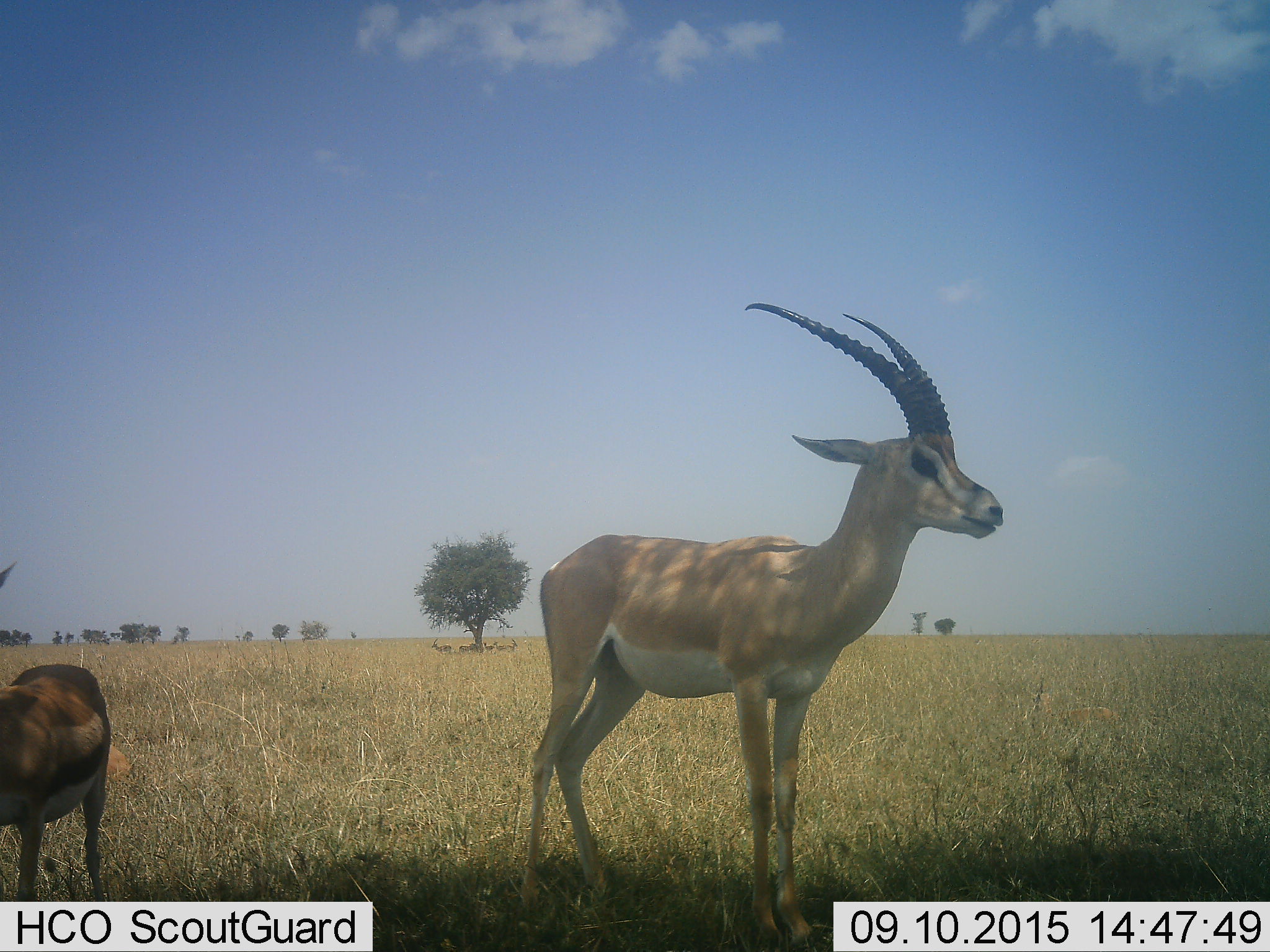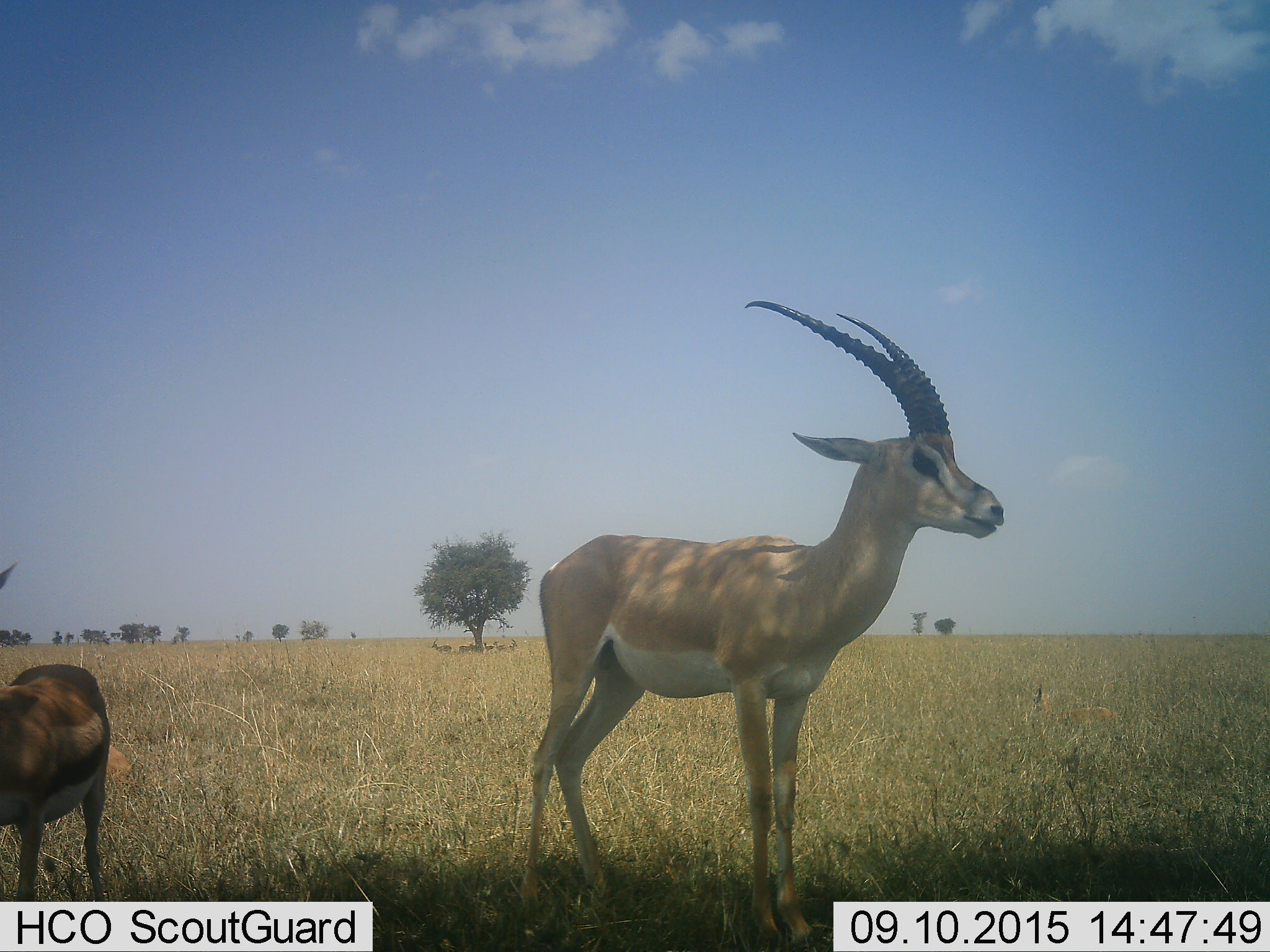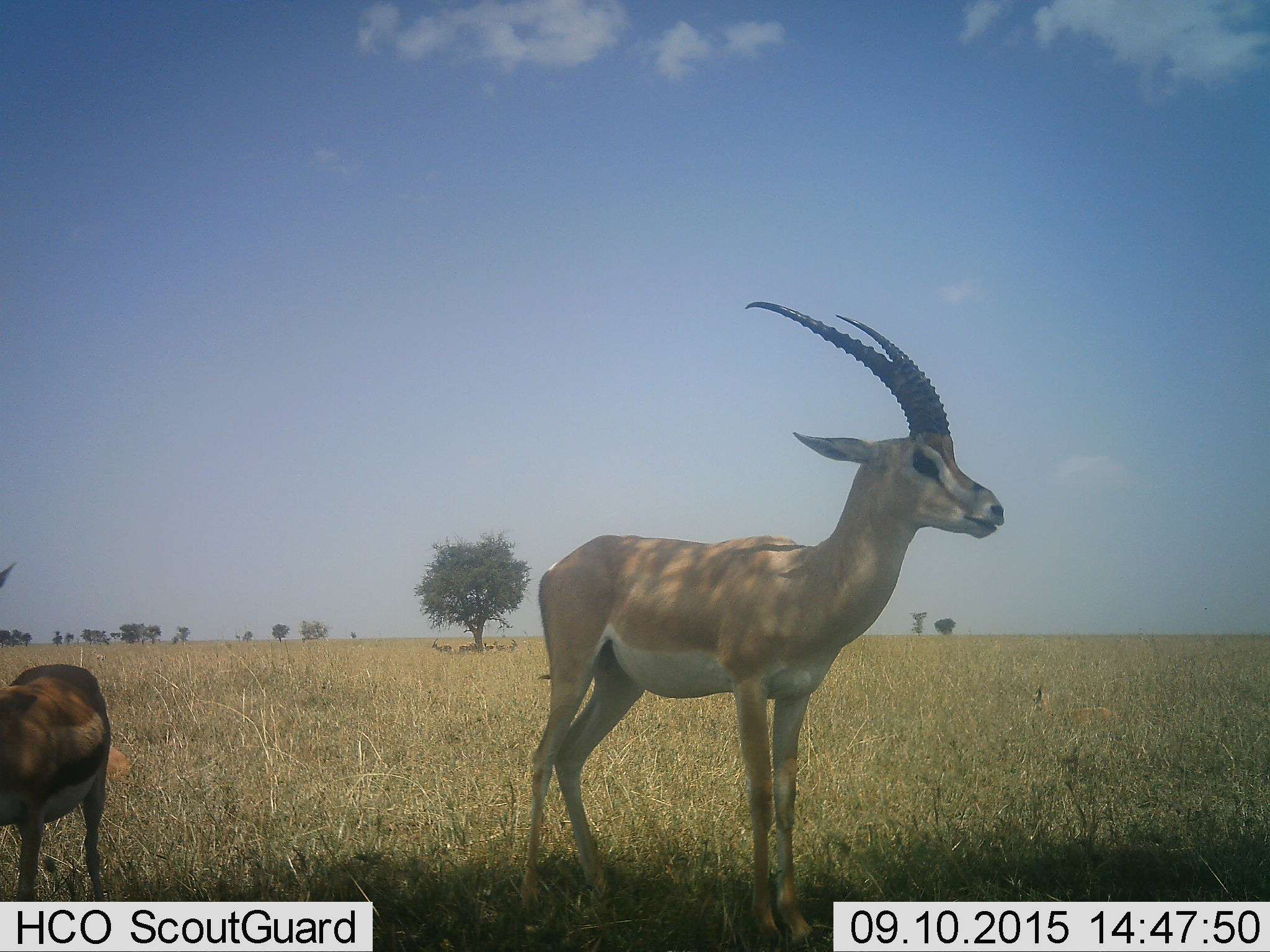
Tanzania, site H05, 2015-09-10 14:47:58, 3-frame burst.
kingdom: Animalia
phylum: Chordata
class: Mammalia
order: Artiodactyla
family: Bovidae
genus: Nanger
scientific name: Nanger granti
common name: grant's gazelle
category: gazellegrants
Gazellegrants (grant's gazelle) (Nanger granti), count 2. Behavior (volunteer vote fractions): standing 100%, resting 0%, moving 0%, interacting 0%. Young present (vote fraction): 10%. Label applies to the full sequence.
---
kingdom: Animalia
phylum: Chordata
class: Mammalia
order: Artiodactyla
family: Bovidae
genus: Eudorcas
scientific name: Eudorcas thomsonii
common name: thomson's gazelle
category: gazellethomsons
Gazellethomsons (thomson's gazelle) (Eudorcas thomsonii), count 1. Behavior (volunteer vote fractions): standing 100%, resting 20%, moving 0%, interacting 0%. Young present (vote fraction): 20%. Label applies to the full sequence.